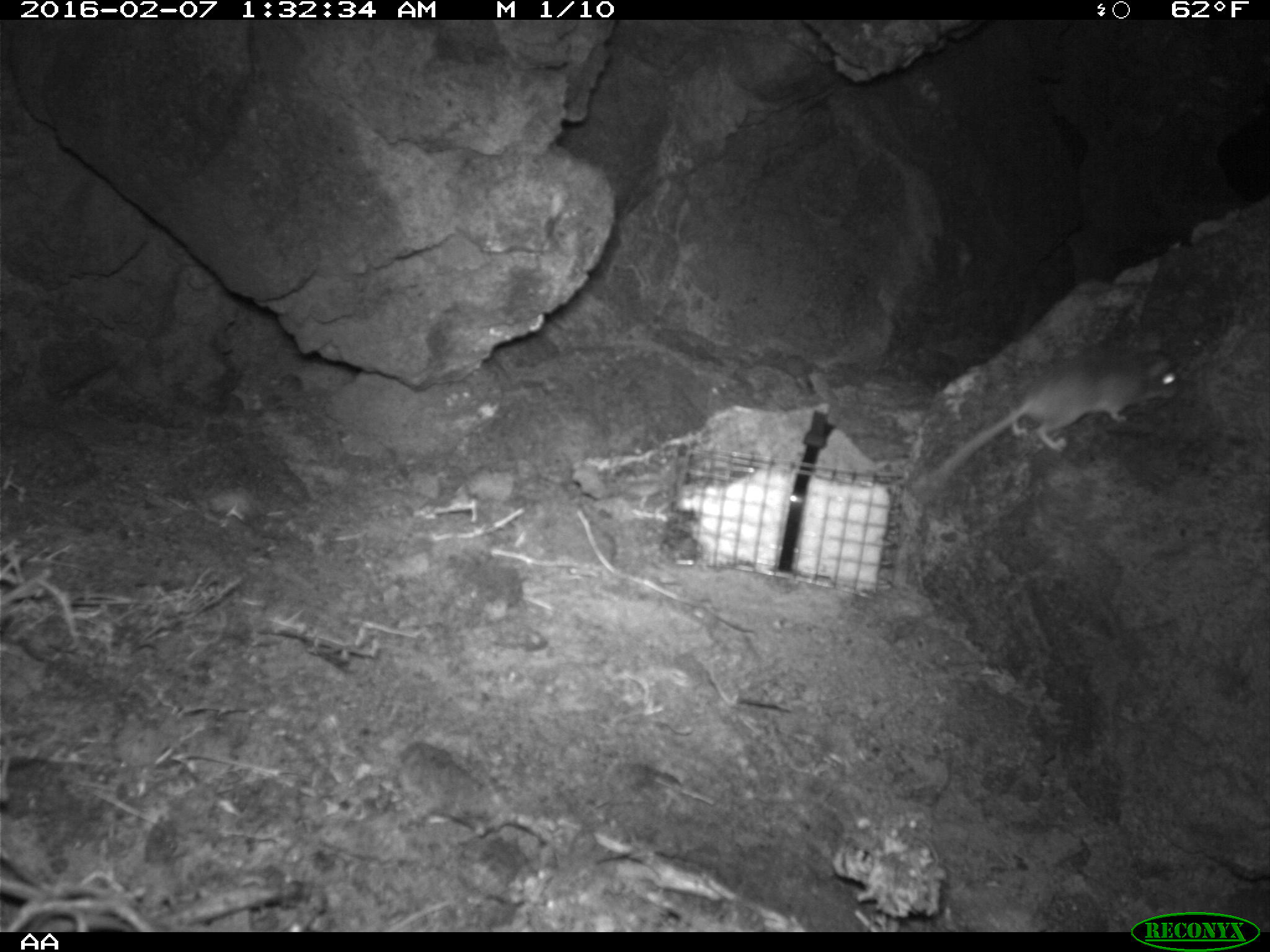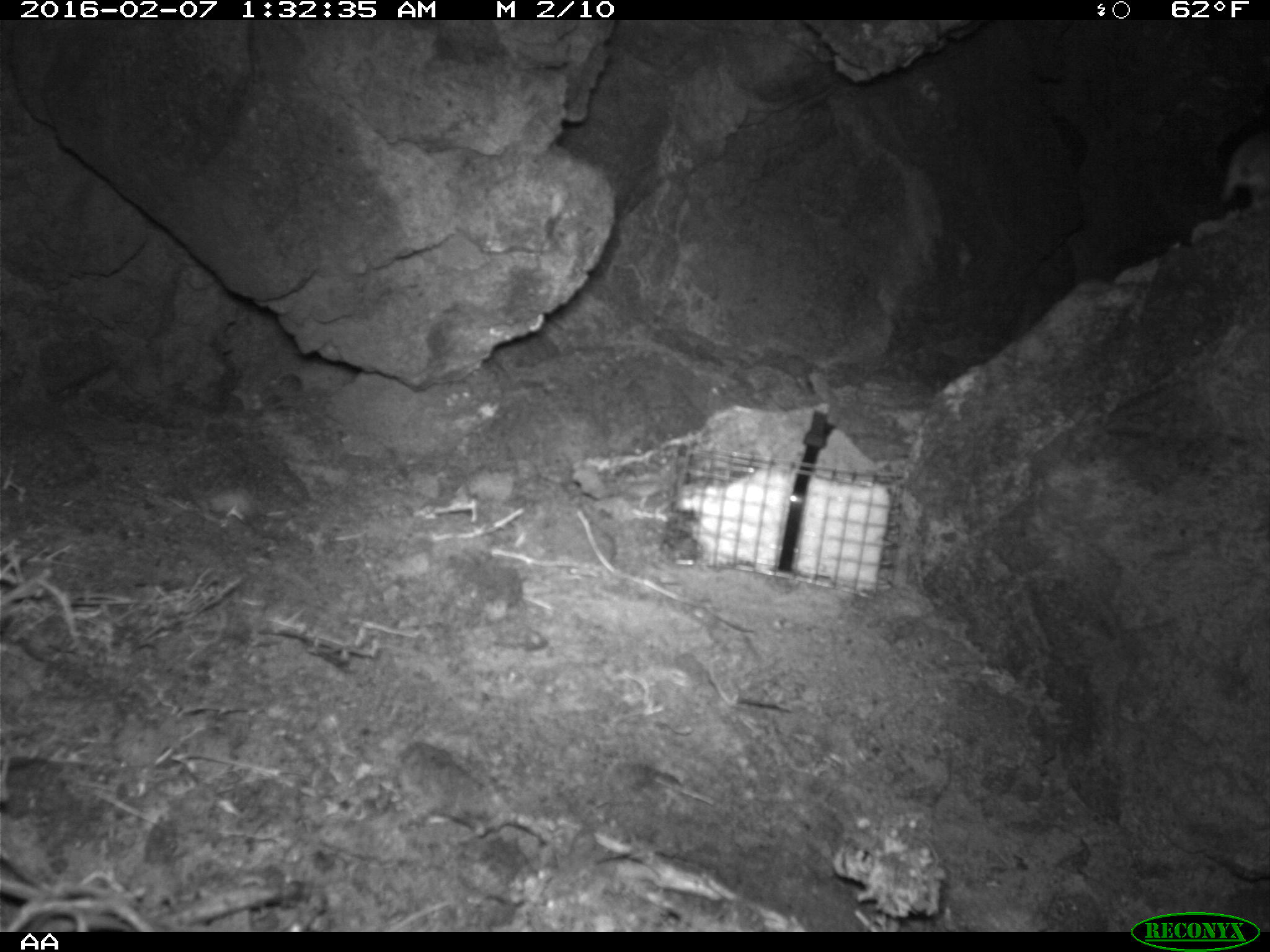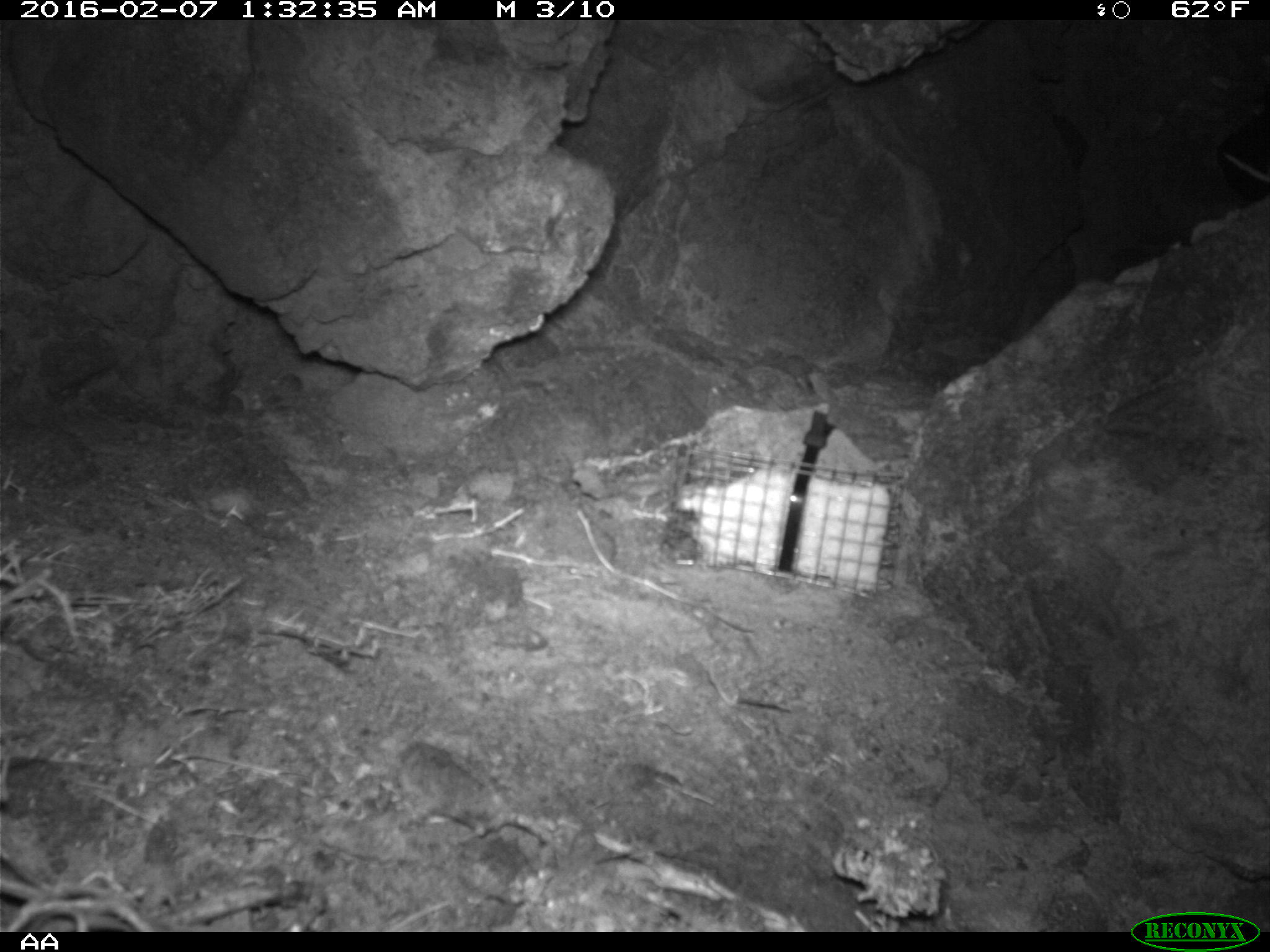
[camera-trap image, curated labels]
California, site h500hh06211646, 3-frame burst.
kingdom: Animalia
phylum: Chordata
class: Mammalia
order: Rodentia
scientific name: Rodentia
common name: rodent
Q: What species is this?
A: Rodent (Rodentia).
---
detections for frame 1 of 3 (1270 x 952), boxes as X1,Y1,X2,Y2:
rodent: 918,337,1179,489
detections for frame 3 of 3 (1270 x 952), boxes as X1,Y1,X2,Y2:
rodent: 1223,150,1269,185